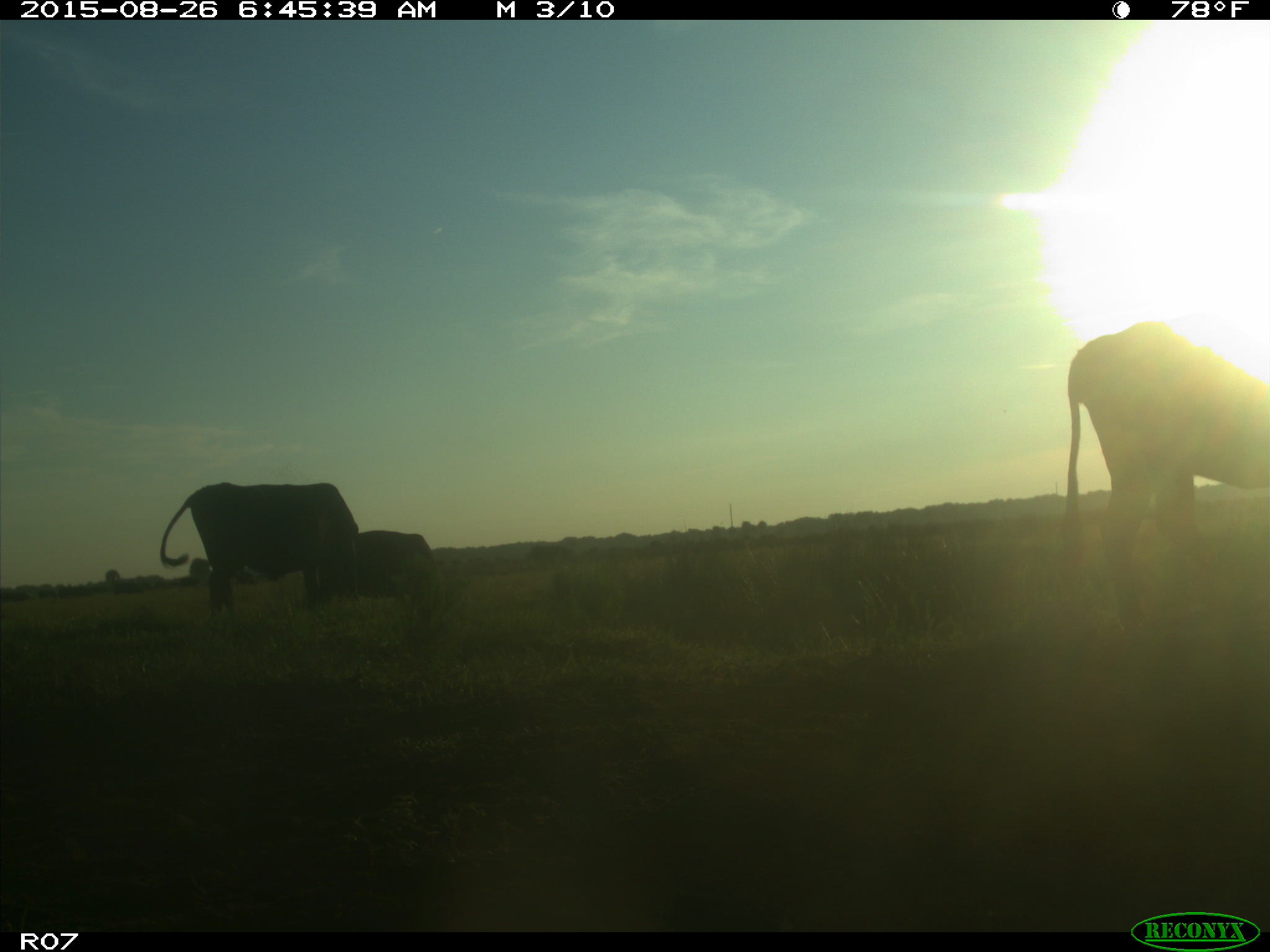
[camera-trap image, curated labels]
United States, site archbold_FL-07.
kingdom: Animalia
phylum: Chordata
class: Mammalia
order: Artiodactyla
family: Bovidae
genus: Bos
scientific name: Bos taurus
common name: domestic cow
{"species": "Bos taurus (domestic cow)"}